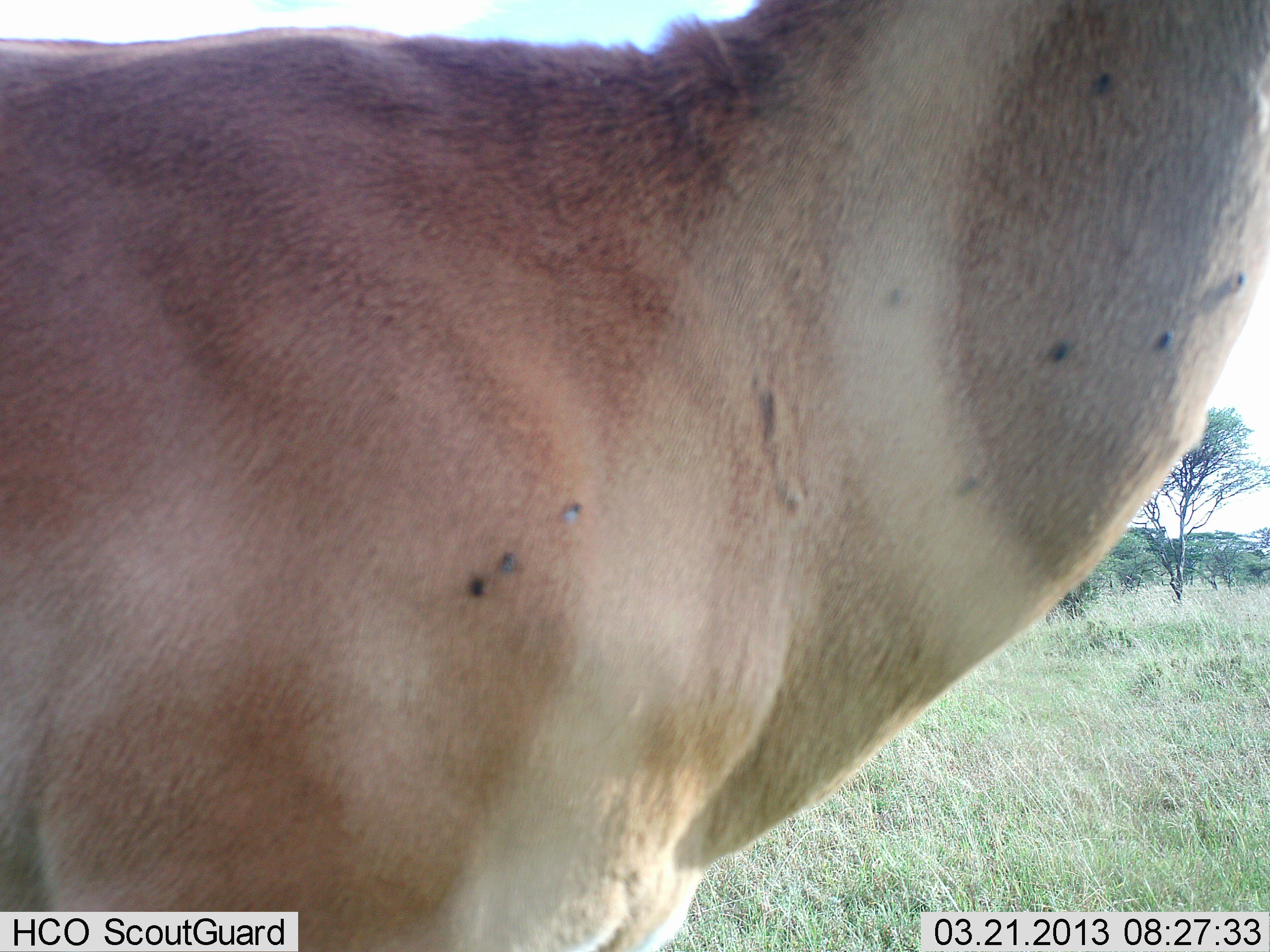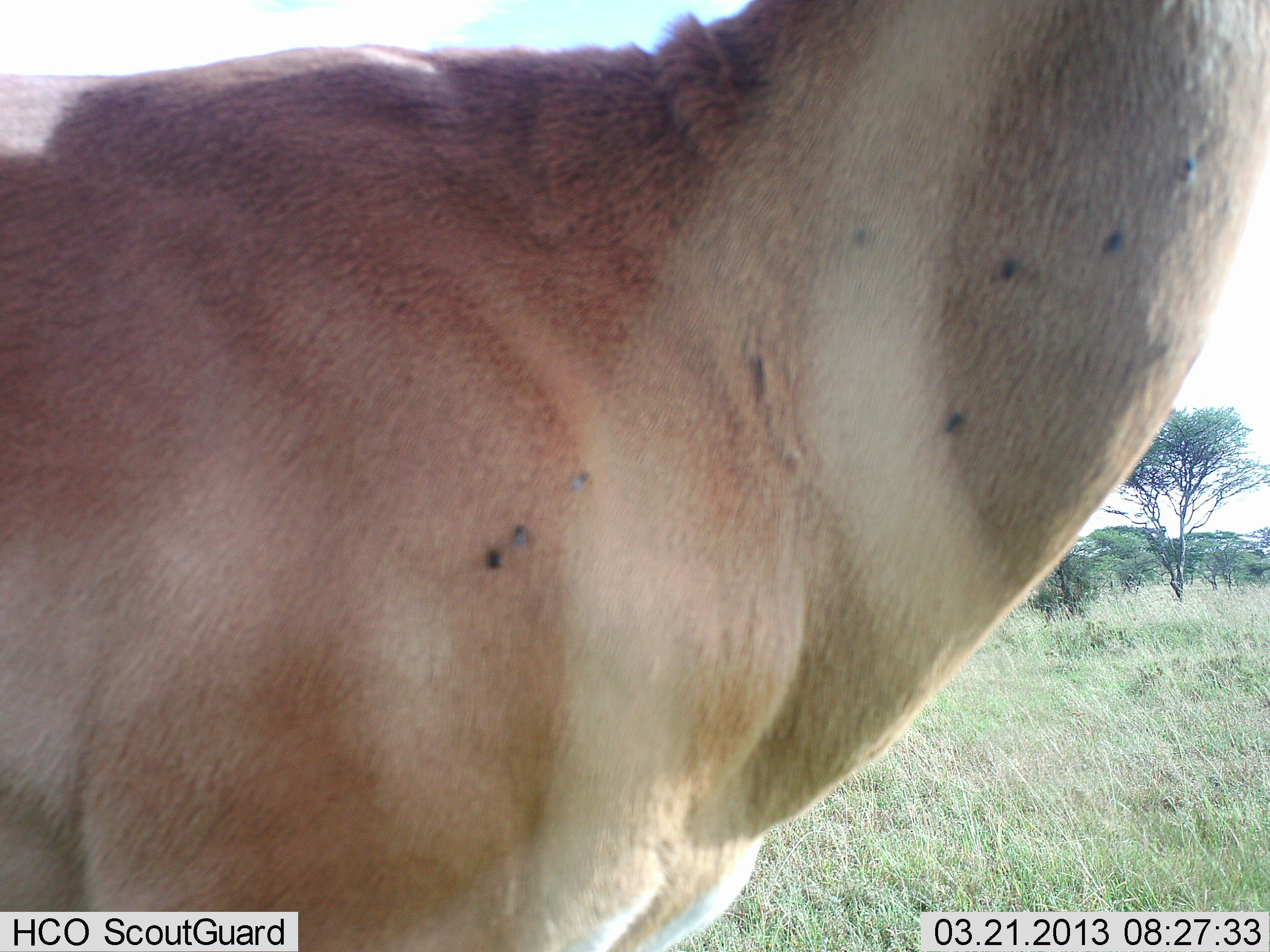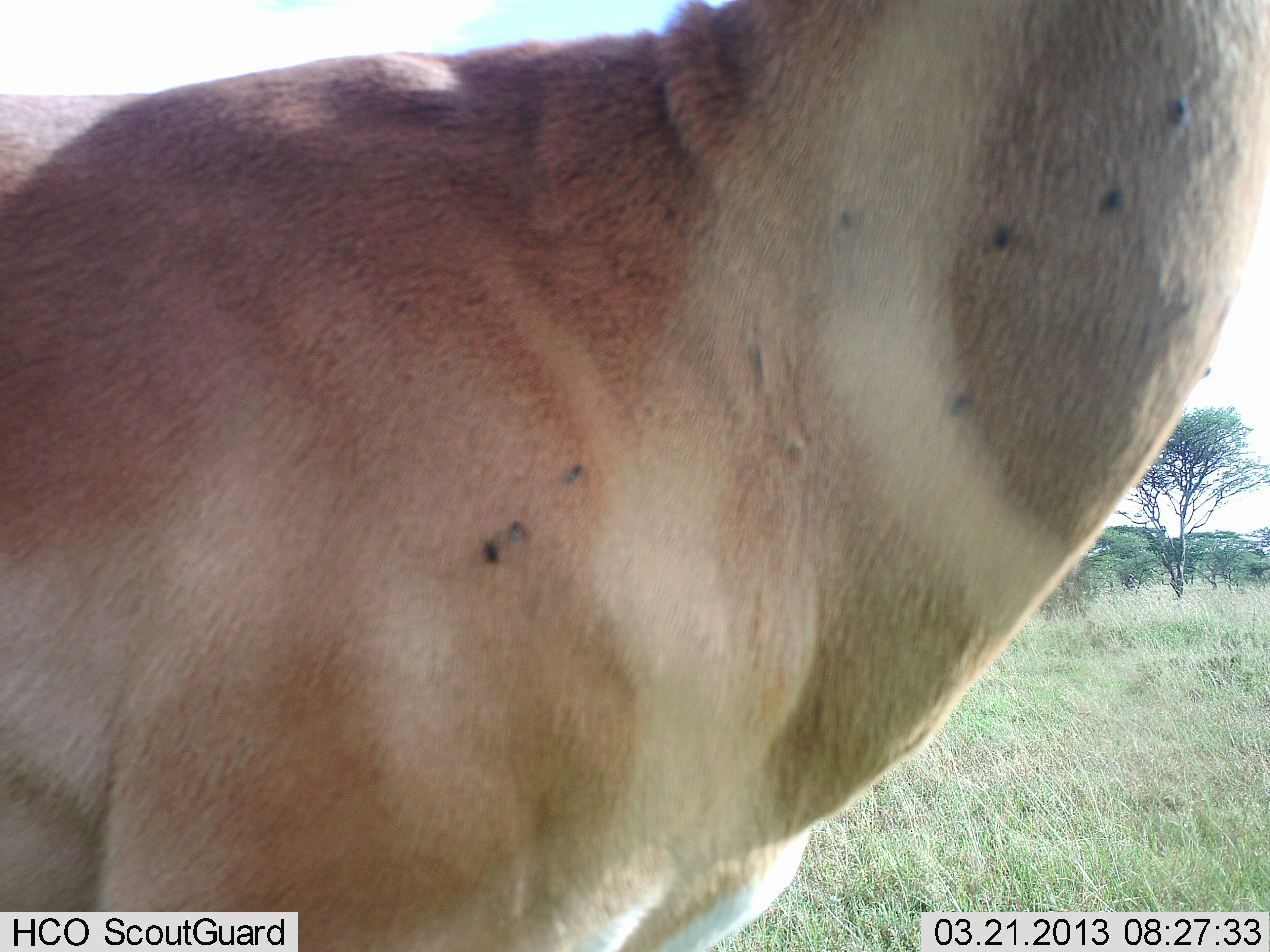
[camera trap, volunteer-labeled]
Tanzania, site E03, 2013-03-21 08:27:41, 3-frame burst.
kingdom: Animalia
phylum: Chordata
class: Mammalia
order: Artiodactyla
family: Bovidae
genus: Alcelaphus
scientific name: Alcelaphus buselaphus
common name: hartebeest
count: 1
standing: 100%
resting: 0%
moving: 0%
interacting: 0%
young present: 0%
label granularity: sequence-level